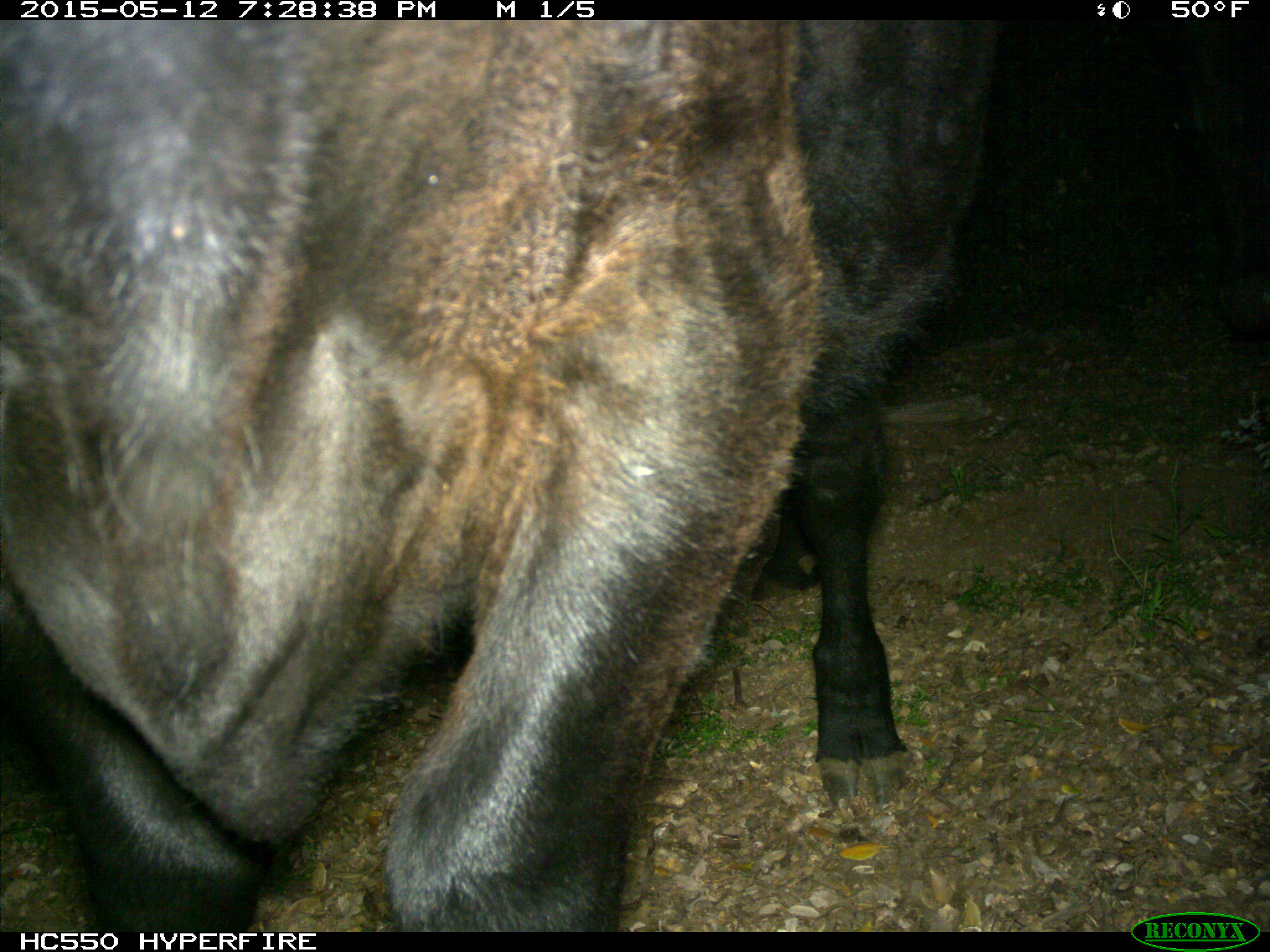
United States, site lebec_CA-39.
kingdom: Animalia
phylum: Chordata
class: Mammalia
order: Artiodactyla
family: Bovidae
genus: Bos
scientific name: Bos taurus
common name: domestic cow